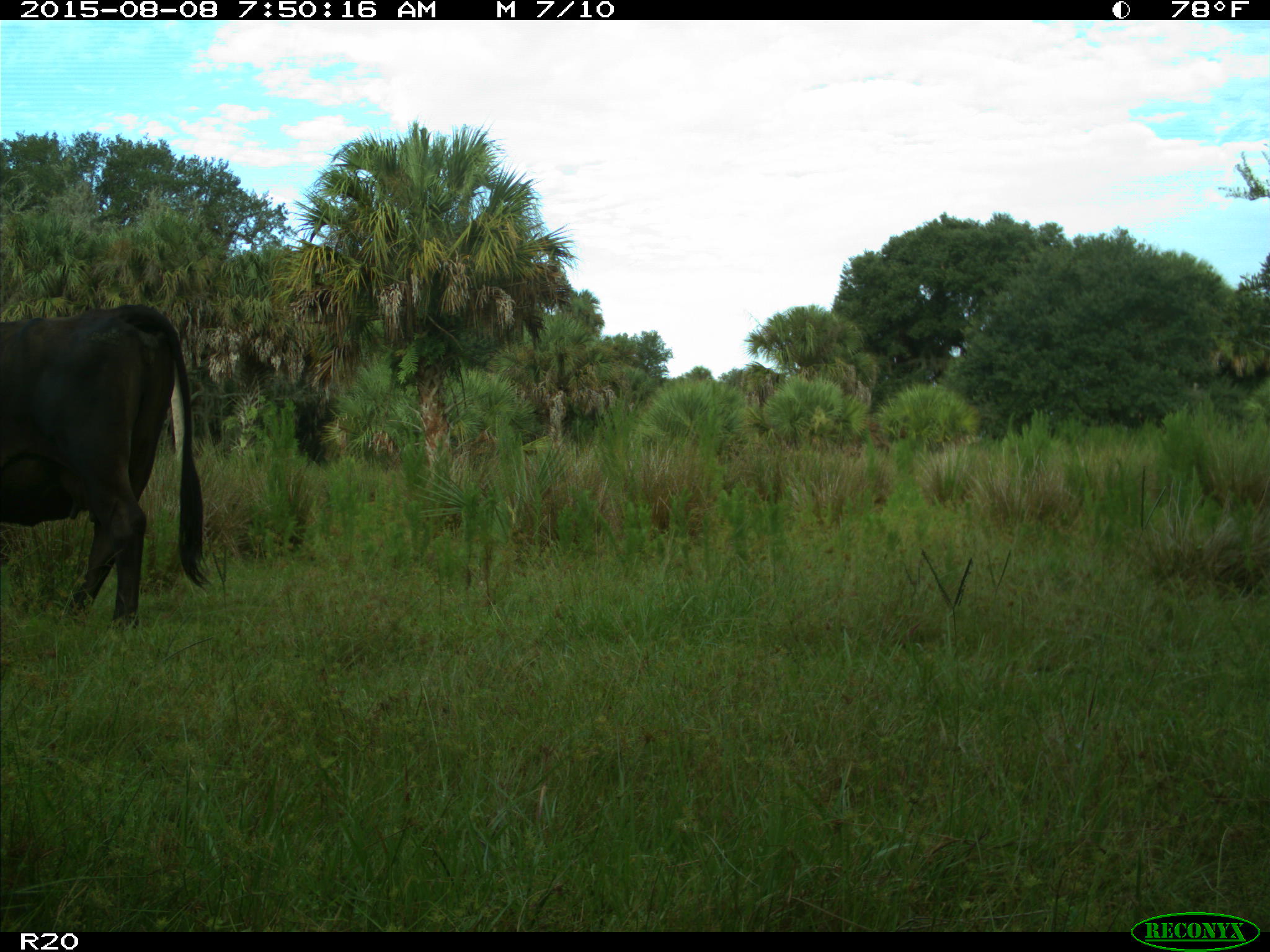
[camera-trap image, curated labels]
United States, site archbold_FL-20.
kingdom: Animalia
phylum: Chordata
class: Mammalia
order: Artiodactyla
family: Bovidae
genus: Bos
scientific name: Bos taurus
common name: domestic cow